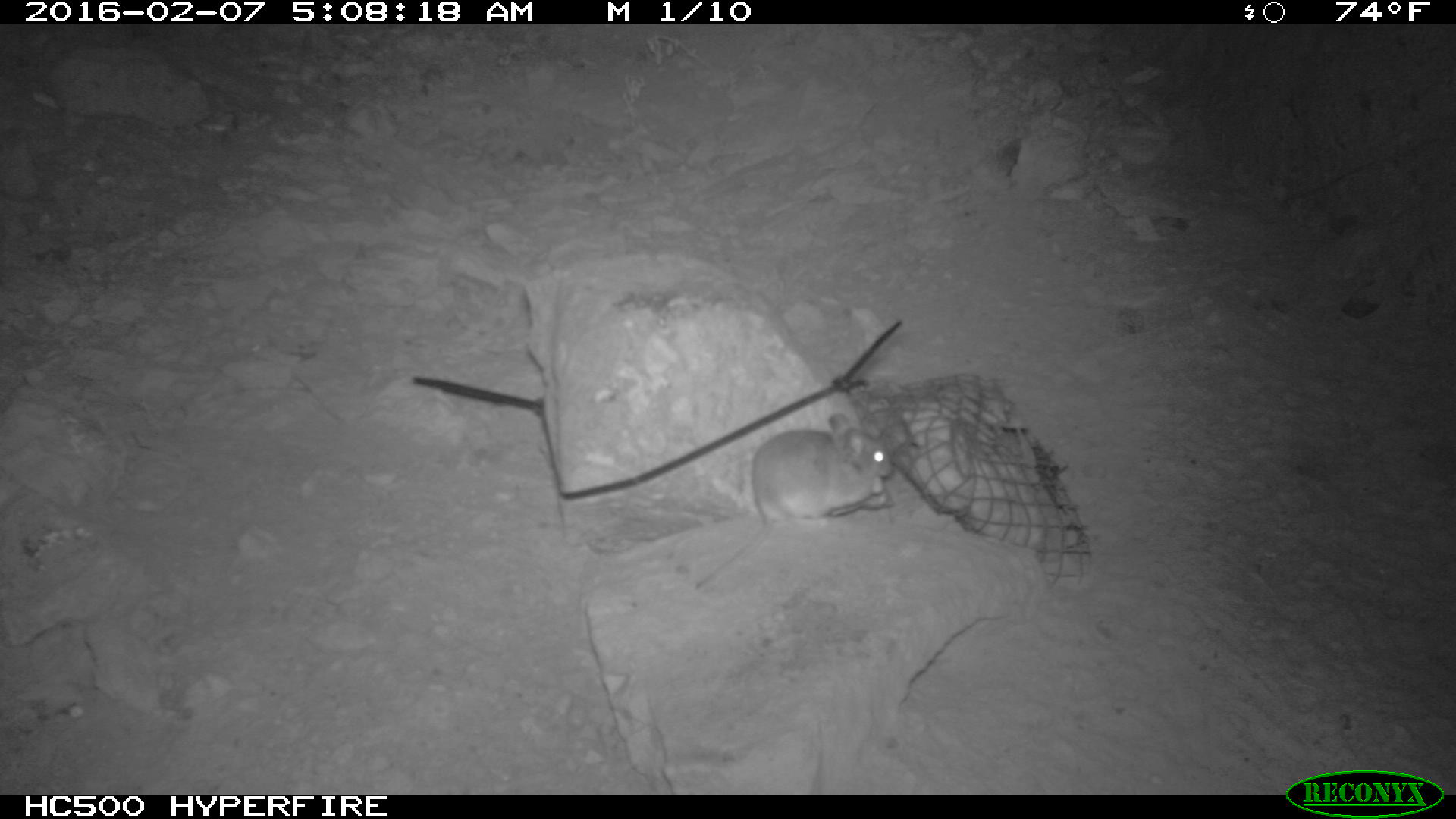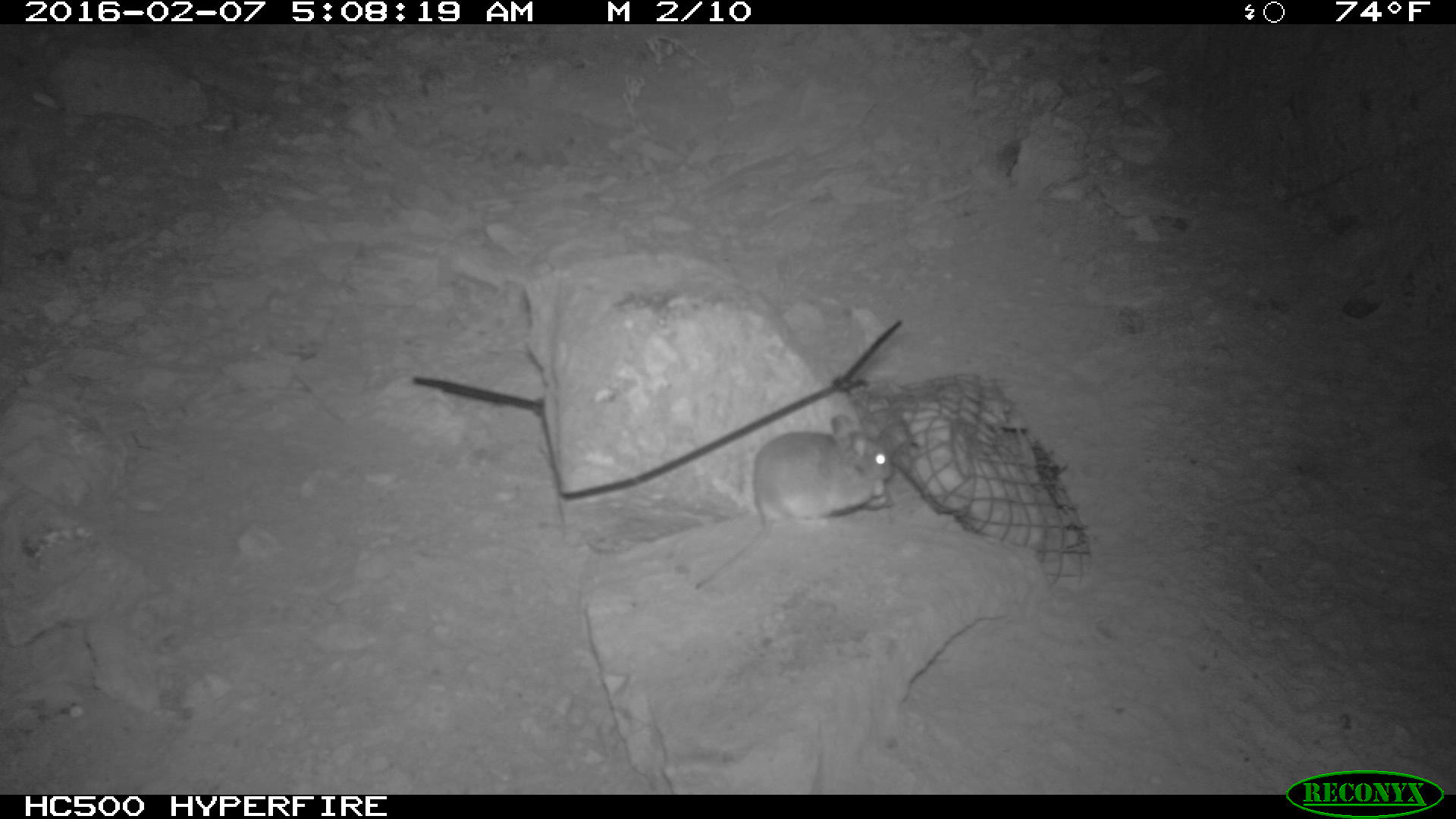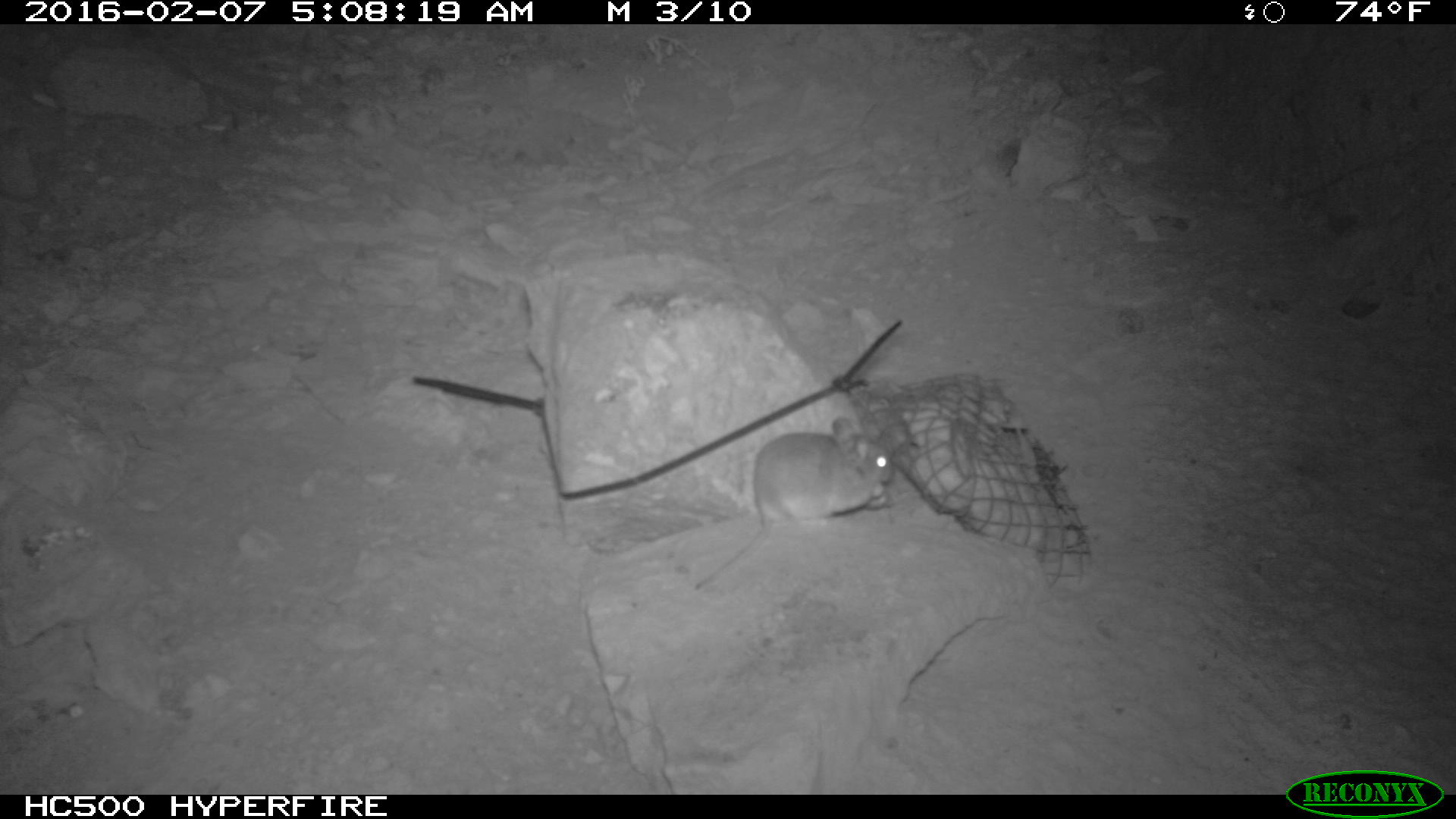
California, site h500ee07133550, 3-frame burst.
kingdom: Animalia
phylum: Chordata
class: Mammalia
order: Rodentia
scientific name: Rodentia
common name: rodent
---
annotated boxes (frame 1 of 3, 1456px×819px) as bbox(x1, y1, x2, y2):
rodent: bbox(694, 414, 896, 588)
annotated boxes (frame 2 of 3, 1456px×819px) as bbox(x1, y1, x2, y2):
rodent: bbox(690, 412, 893, 592)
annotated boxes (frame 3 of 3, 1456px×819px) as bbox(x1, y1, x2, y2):
rodent: bbox(694, 417, 893, 587)